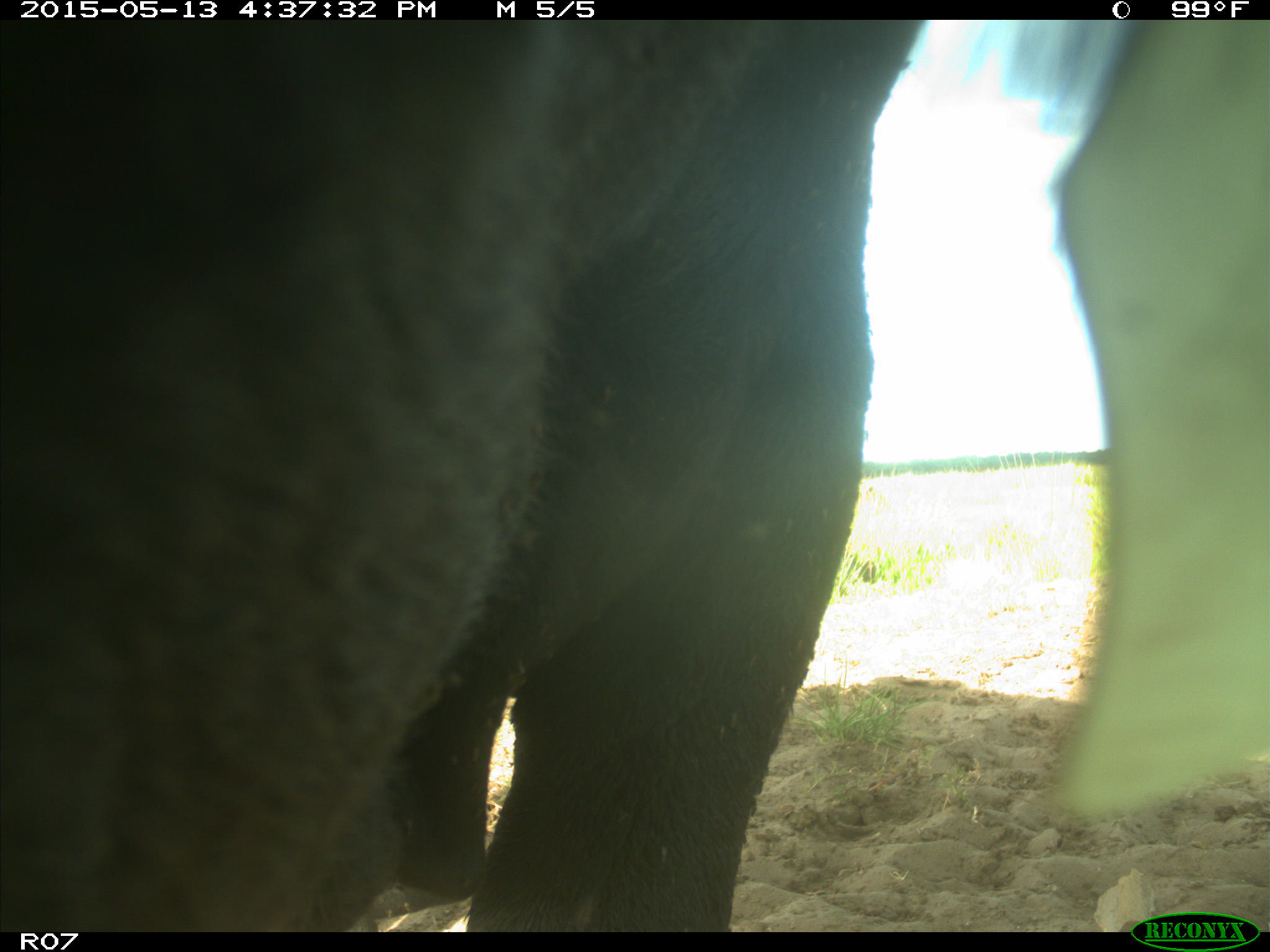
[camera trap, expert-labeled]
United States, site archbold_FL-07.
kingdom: Animalia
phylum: Chordata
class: Mammalia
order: Artiodactyla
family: Bovidae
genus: Bos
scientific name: Bos taurus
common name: domestic cow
Bos taurus (domestic cow).